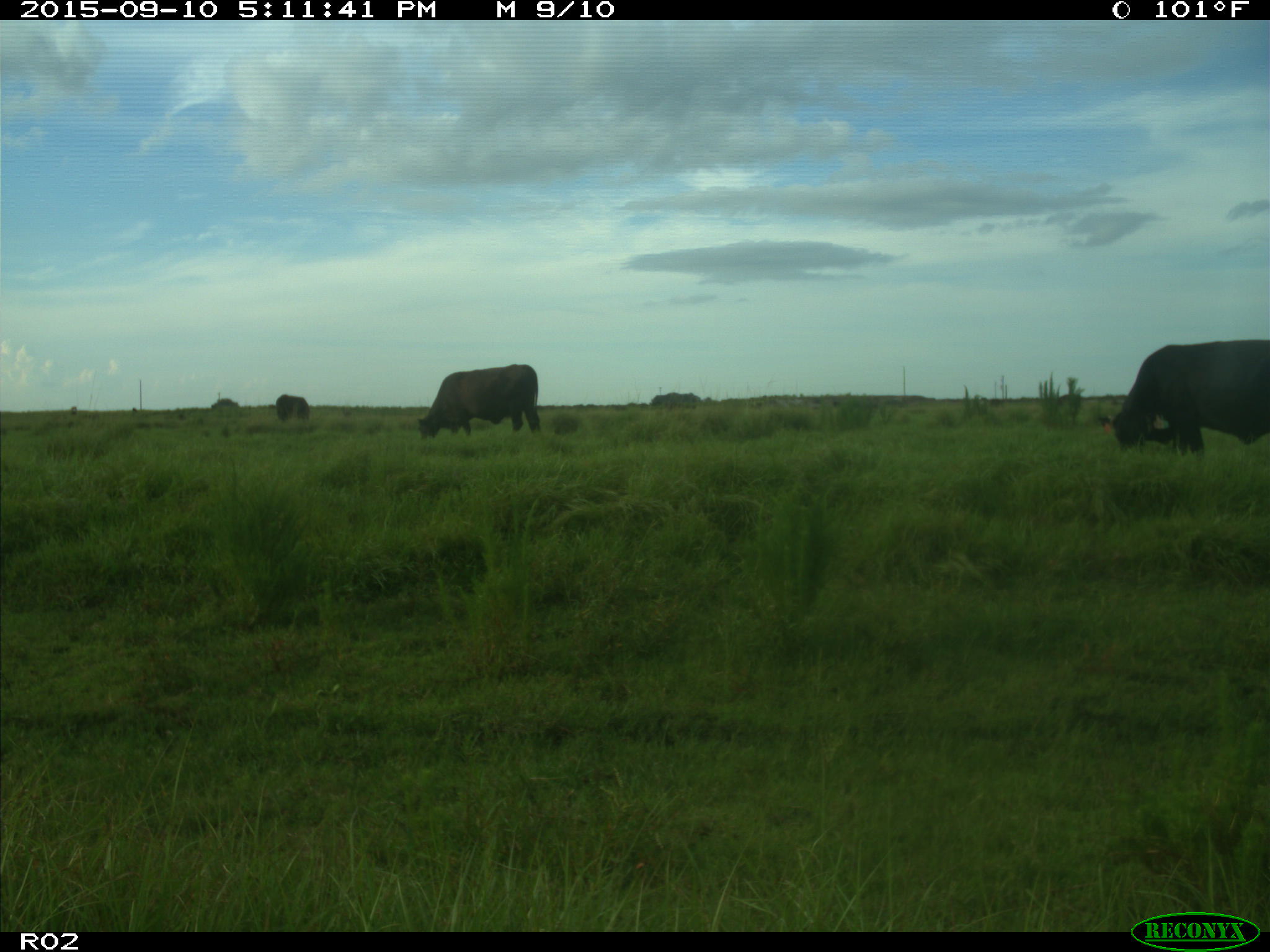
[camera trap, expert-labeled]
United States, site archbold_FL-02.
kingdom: Animalia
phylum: Chordata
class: Mammalia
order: Artiodactyla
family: Bovidae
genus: Bos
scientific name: Bos taurus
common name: domestic cow